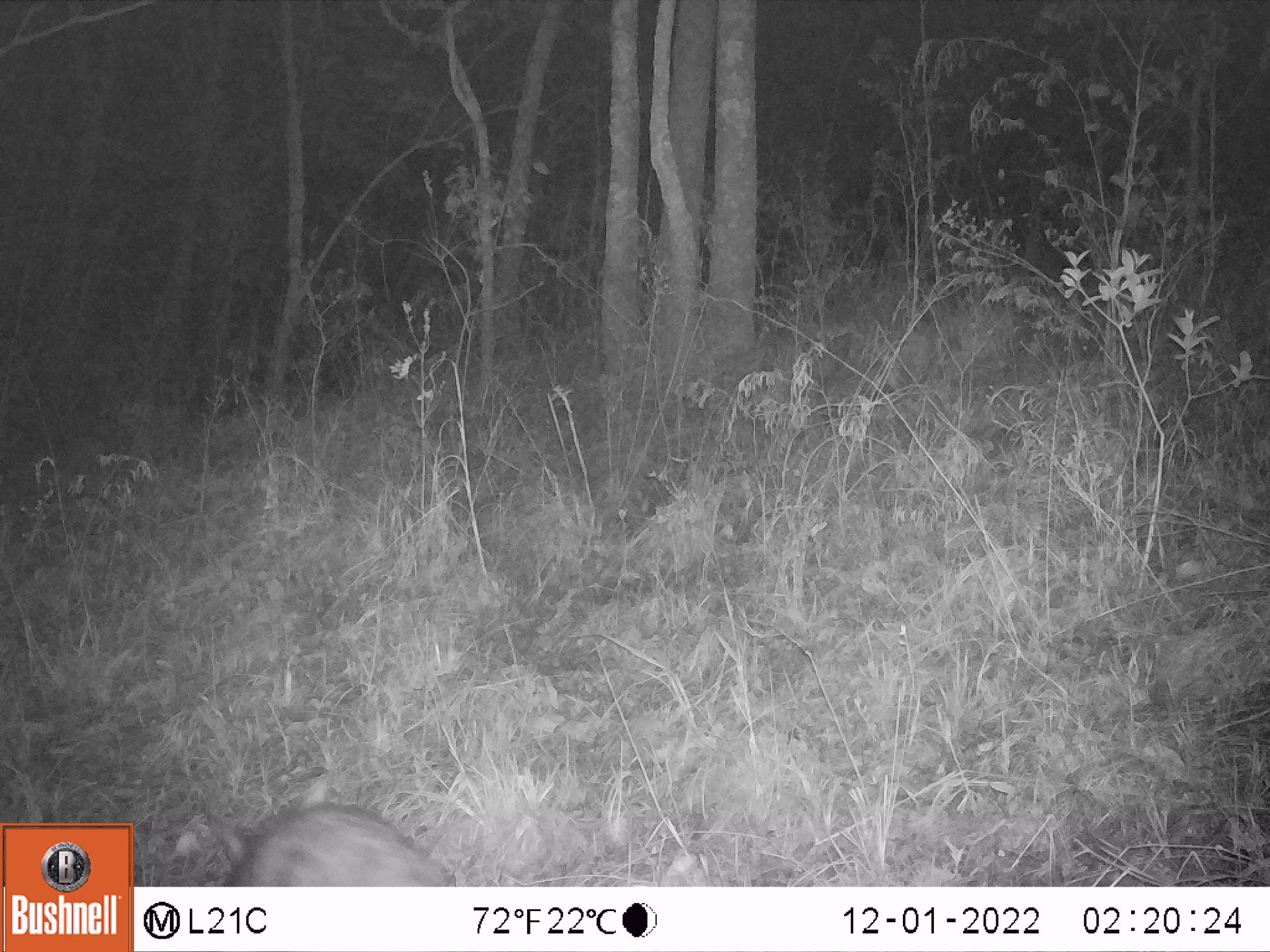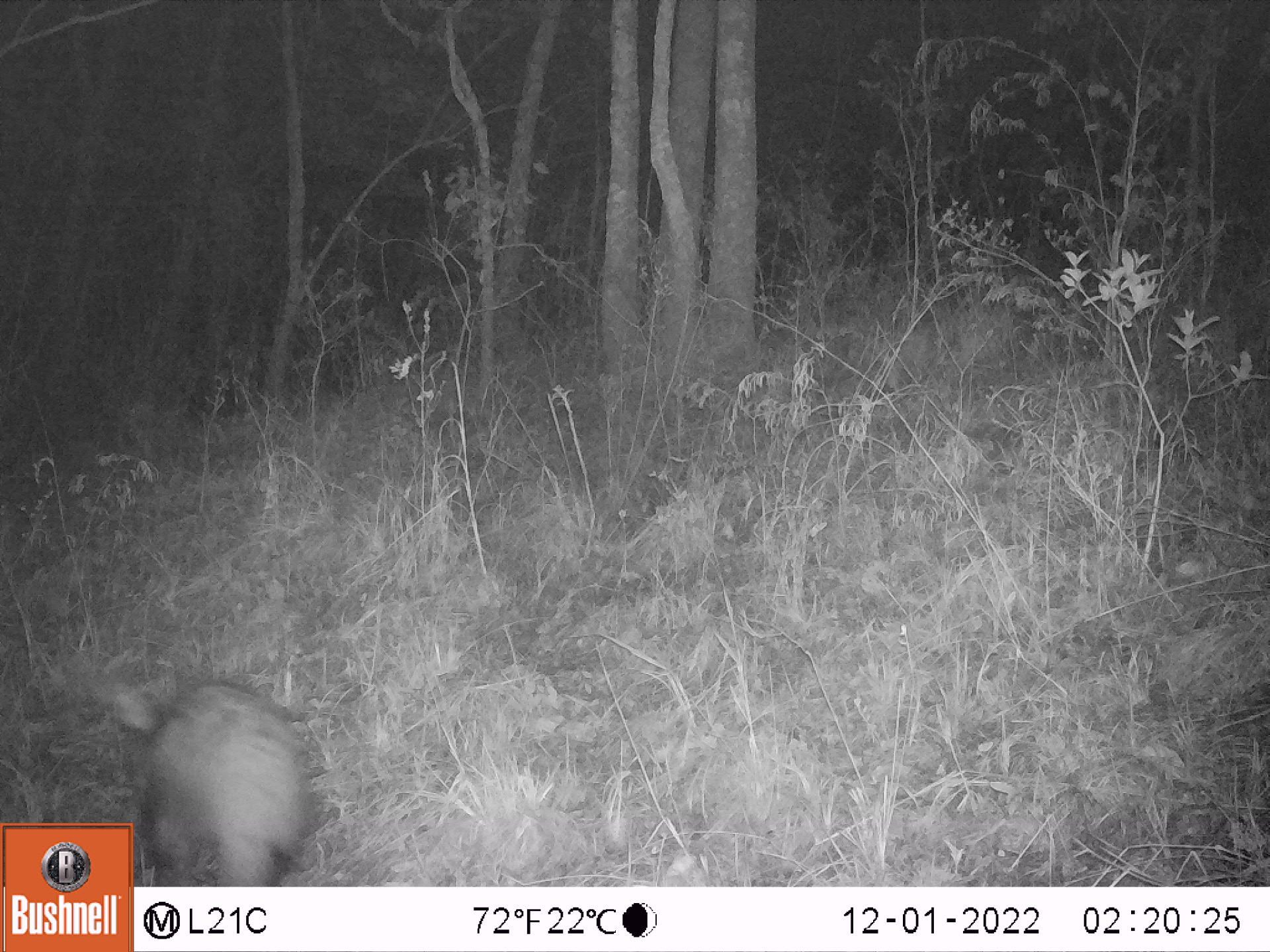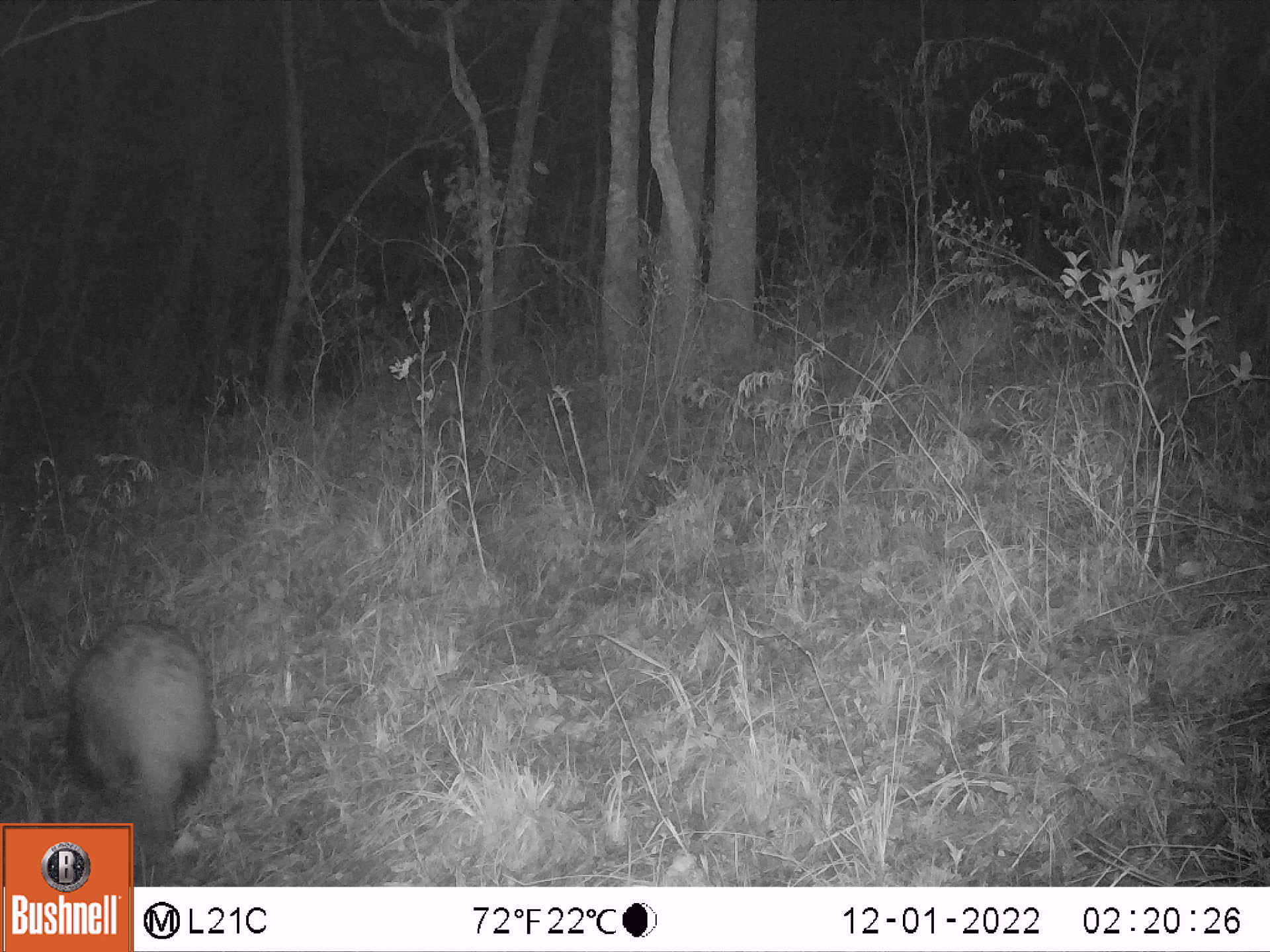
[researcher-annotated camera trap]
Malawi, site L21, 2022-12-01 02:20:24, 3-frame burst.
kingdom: Animalia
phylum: Chordata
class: Mammalia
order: Tubulidentata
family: Orycteropodidae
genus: Orycteropus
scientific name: Orycteropus afer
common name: aardvark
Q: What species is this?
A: Aardvark (Orycteropus afer).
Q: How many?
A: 1.